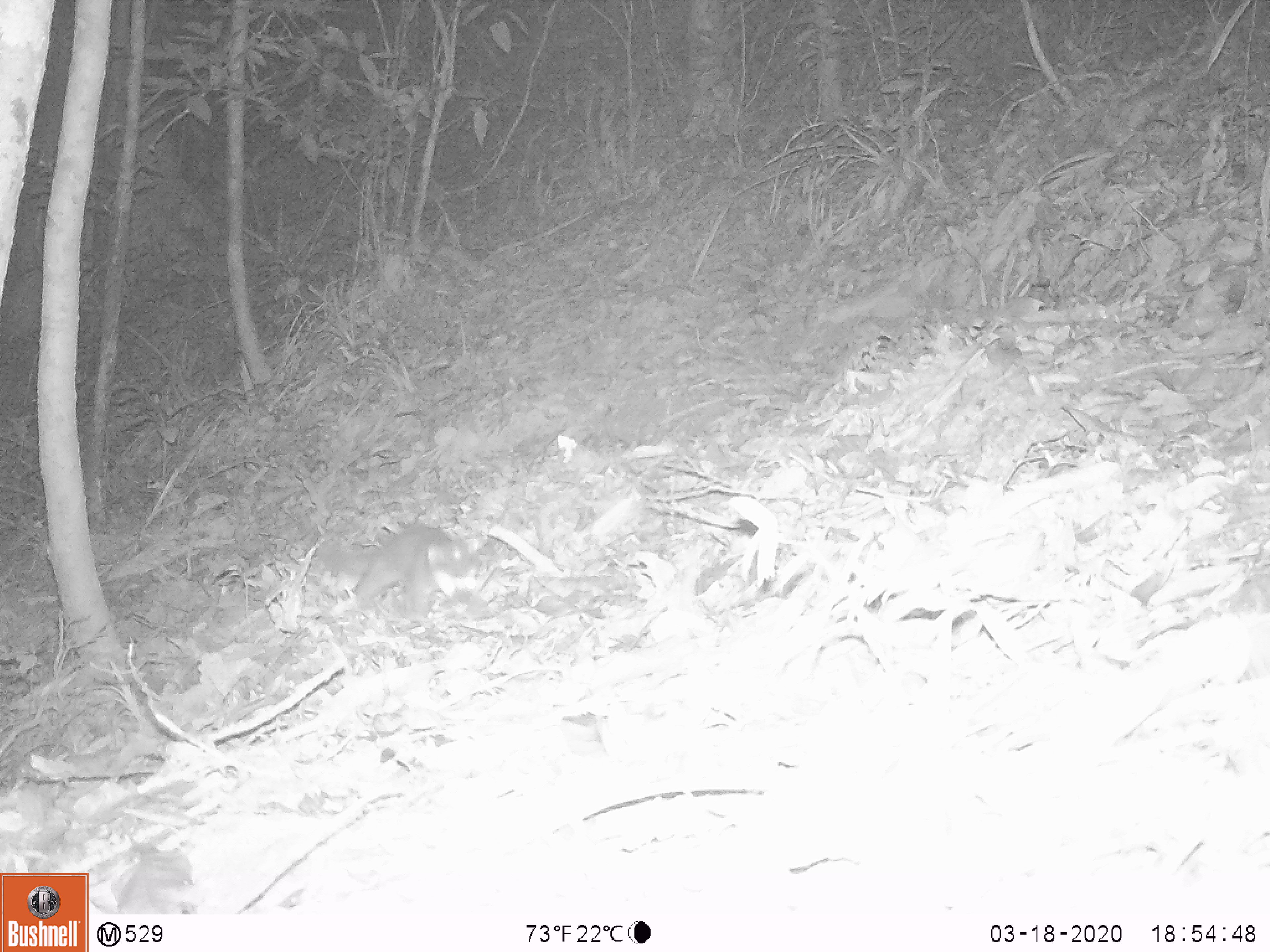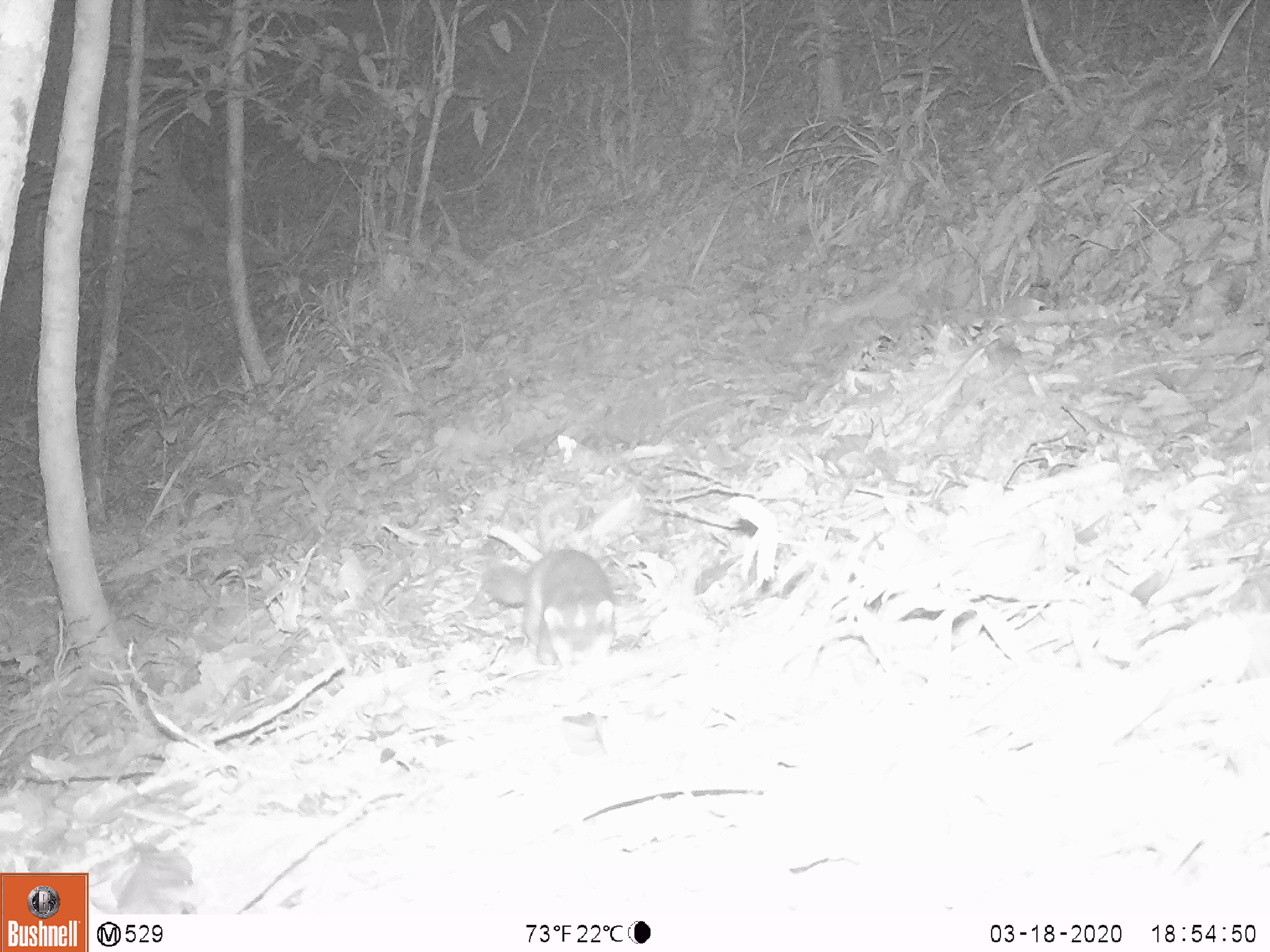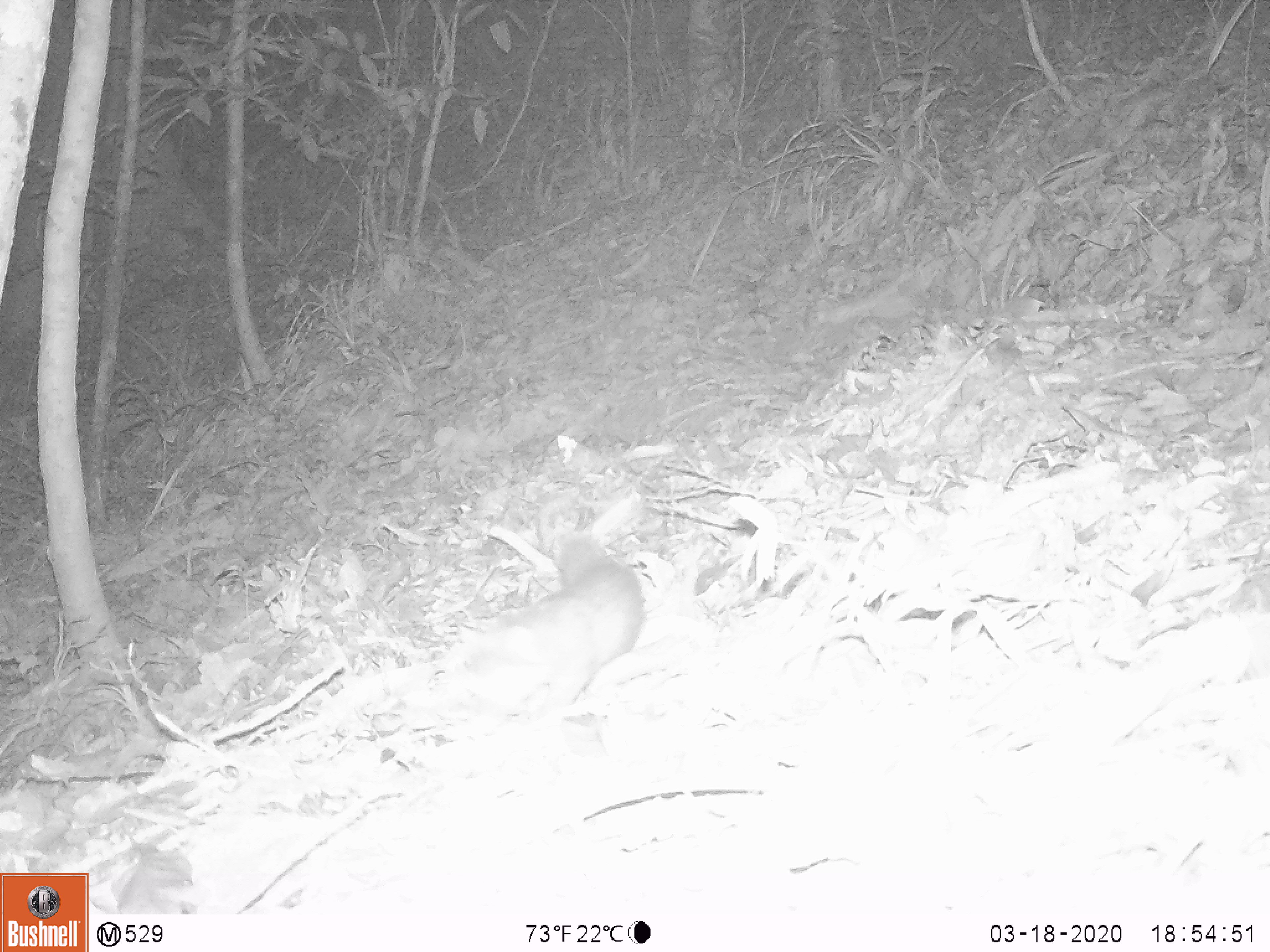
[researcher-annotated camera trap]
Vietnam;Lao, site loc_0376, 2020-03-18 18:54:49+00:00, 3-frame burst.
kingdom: Animalia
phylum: Chordata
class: Mammalia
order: Carnivora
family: Mustelidae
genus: Melogale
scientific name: Melogale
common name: ferret badger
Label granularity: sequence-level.